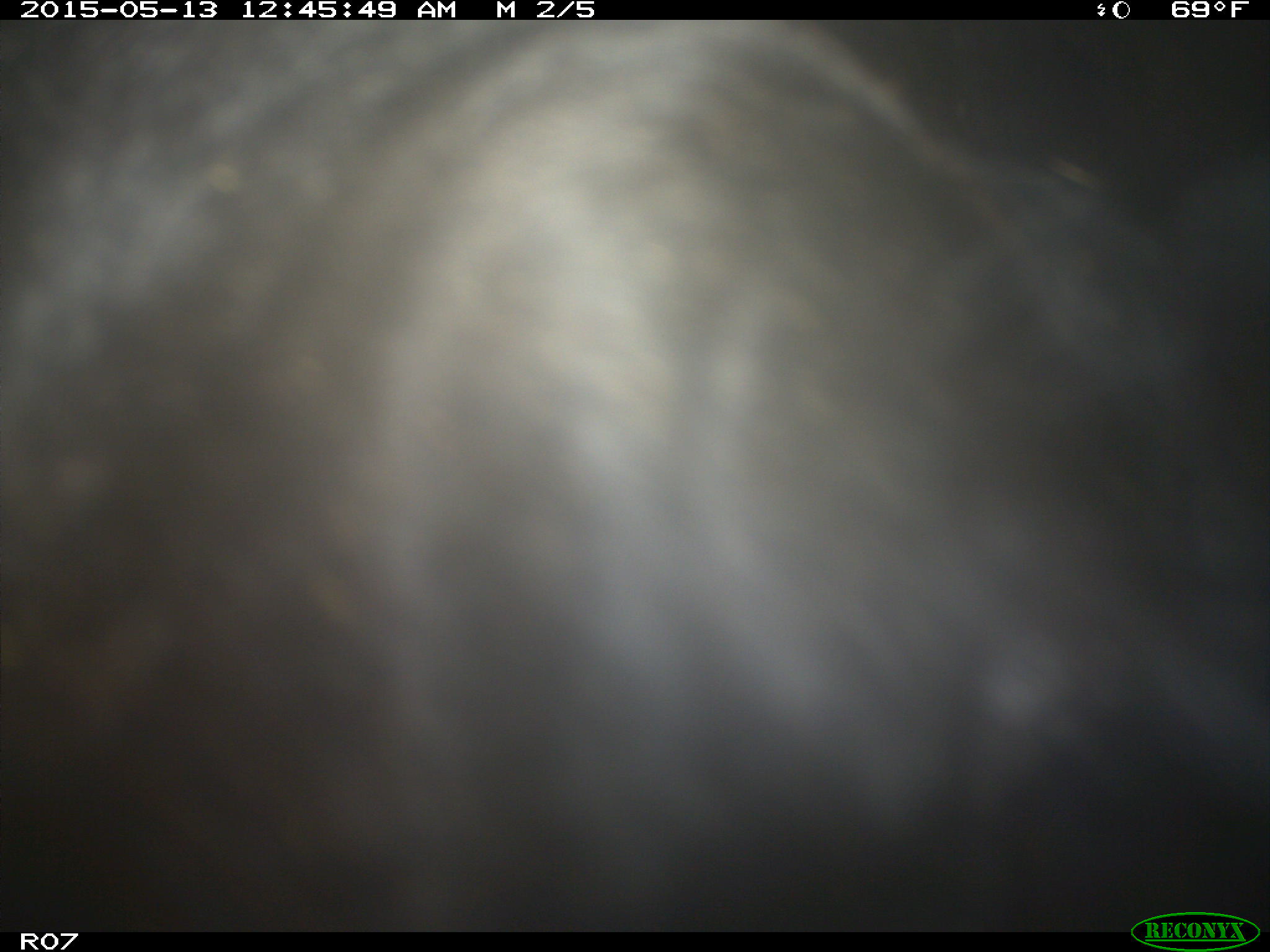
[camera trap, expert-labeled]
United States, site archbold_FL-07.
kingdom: Animalia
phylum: Chordata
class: Mammalia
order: Artiodactyla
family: Bovidae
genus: Bos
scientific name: Bos taurus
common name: domestic cow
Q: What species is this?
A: Bos taurus (domestic cow).